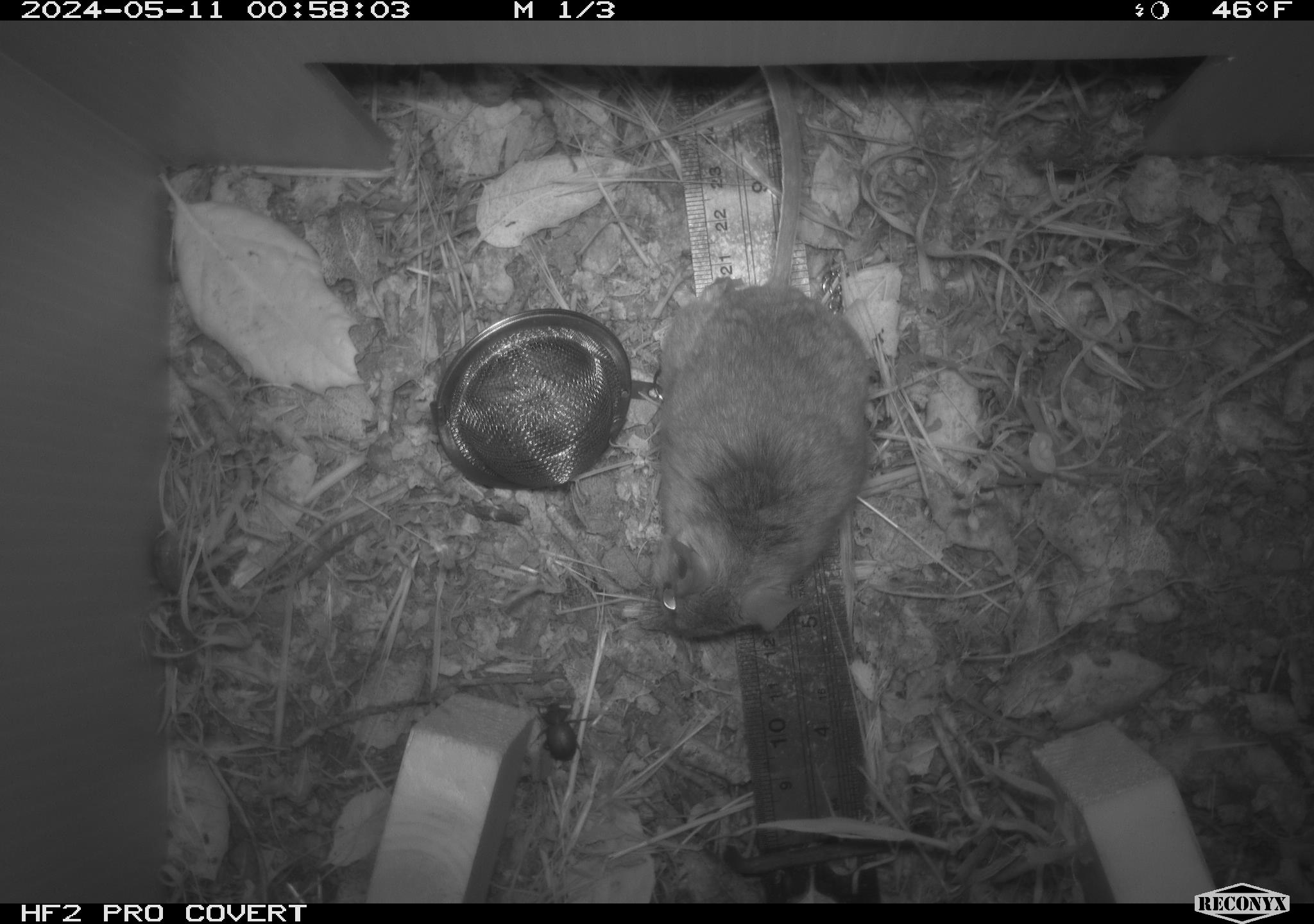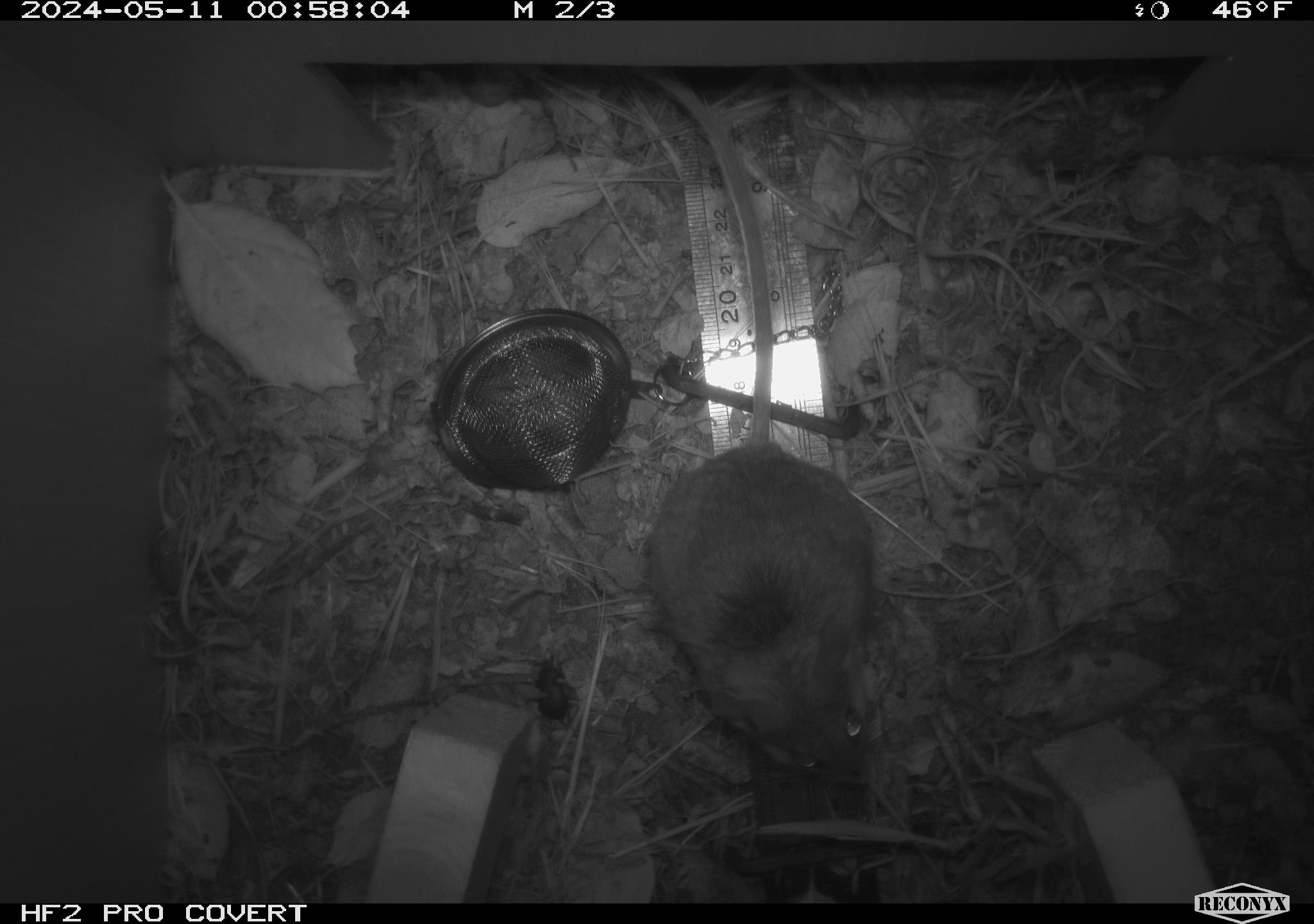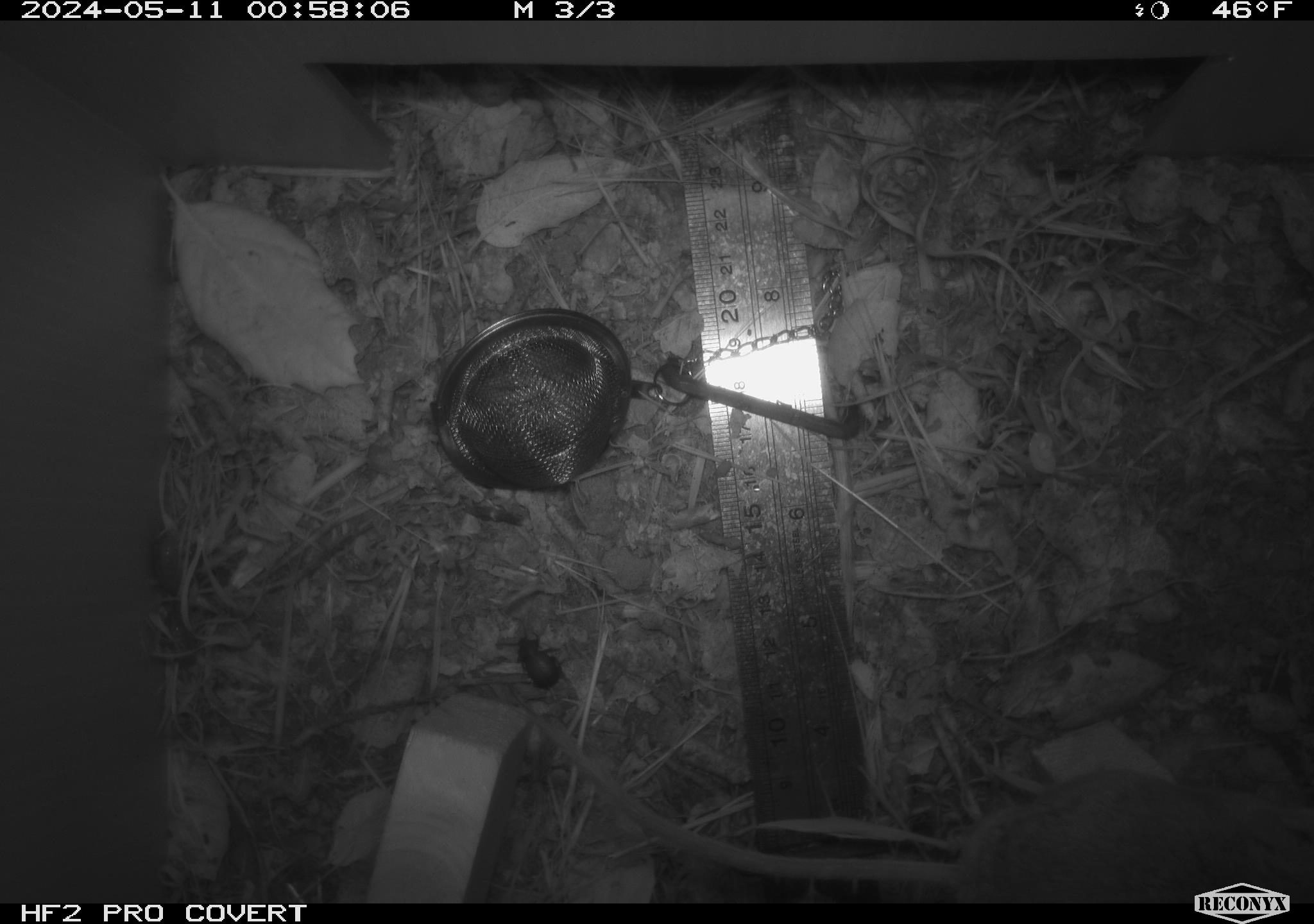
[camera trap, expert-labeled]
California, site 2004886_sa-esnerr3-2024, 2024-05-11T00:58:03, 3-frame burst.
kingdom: Animalia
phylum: Chordata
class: Mammalia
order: Rodentia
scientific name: Rodentia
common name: rodent